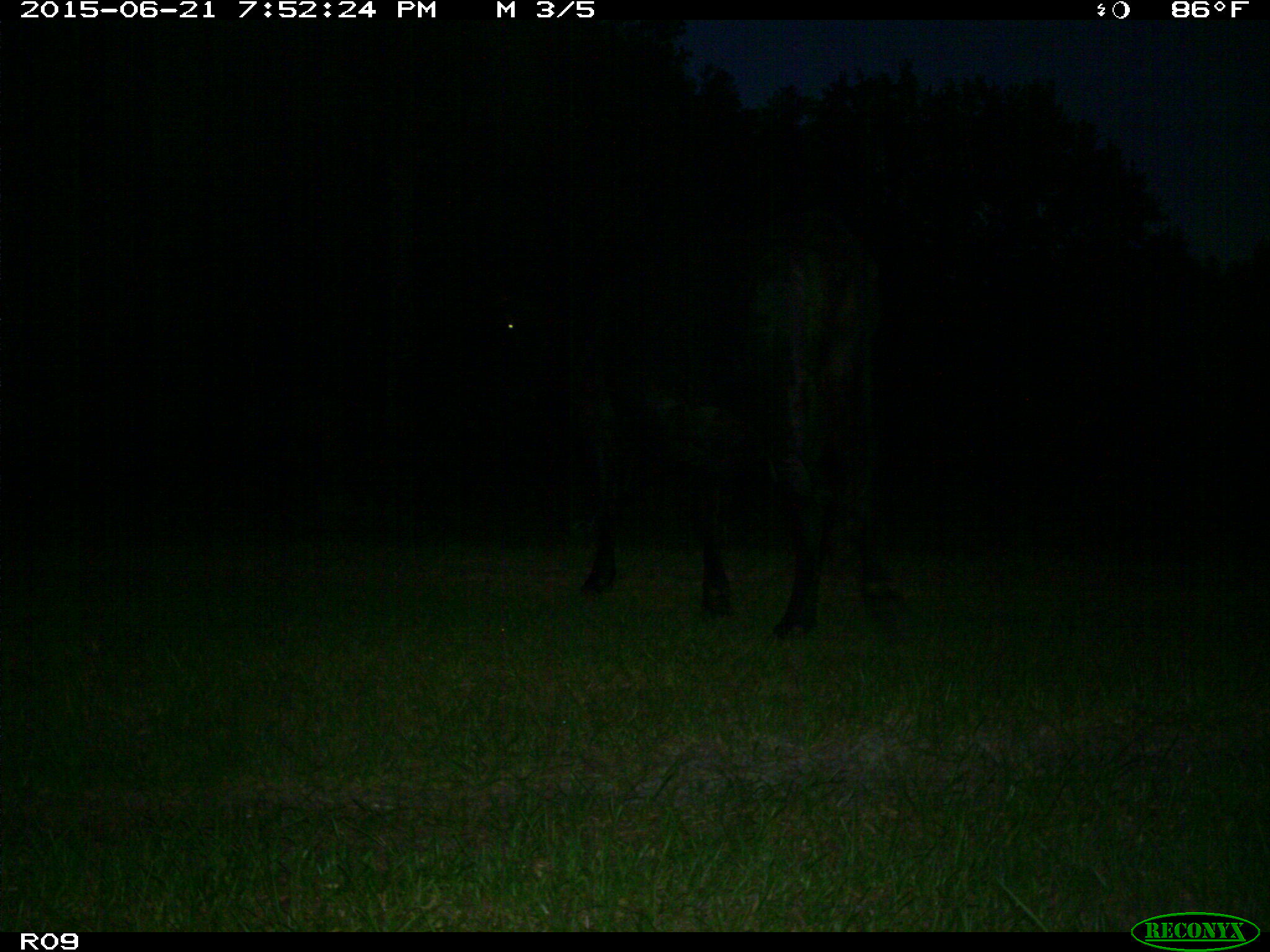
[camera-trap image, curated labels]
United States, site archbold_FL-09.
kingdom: Animalia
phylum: Chordata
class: Mammalia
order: Artiodactyla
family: Bovidae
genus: Bos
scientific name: Bos taurus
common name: domestic cow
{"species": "Bos taurus (domestic cow)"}